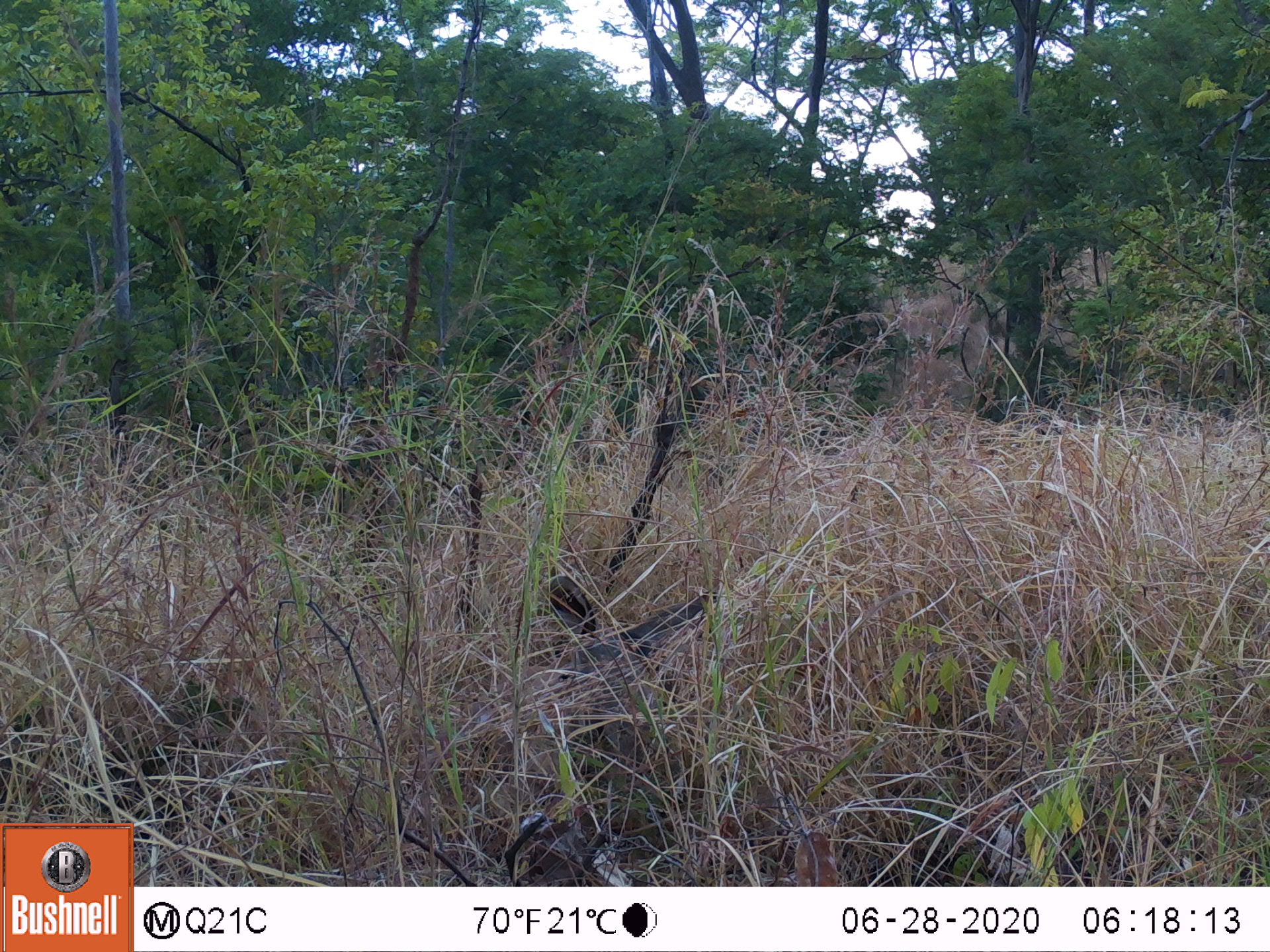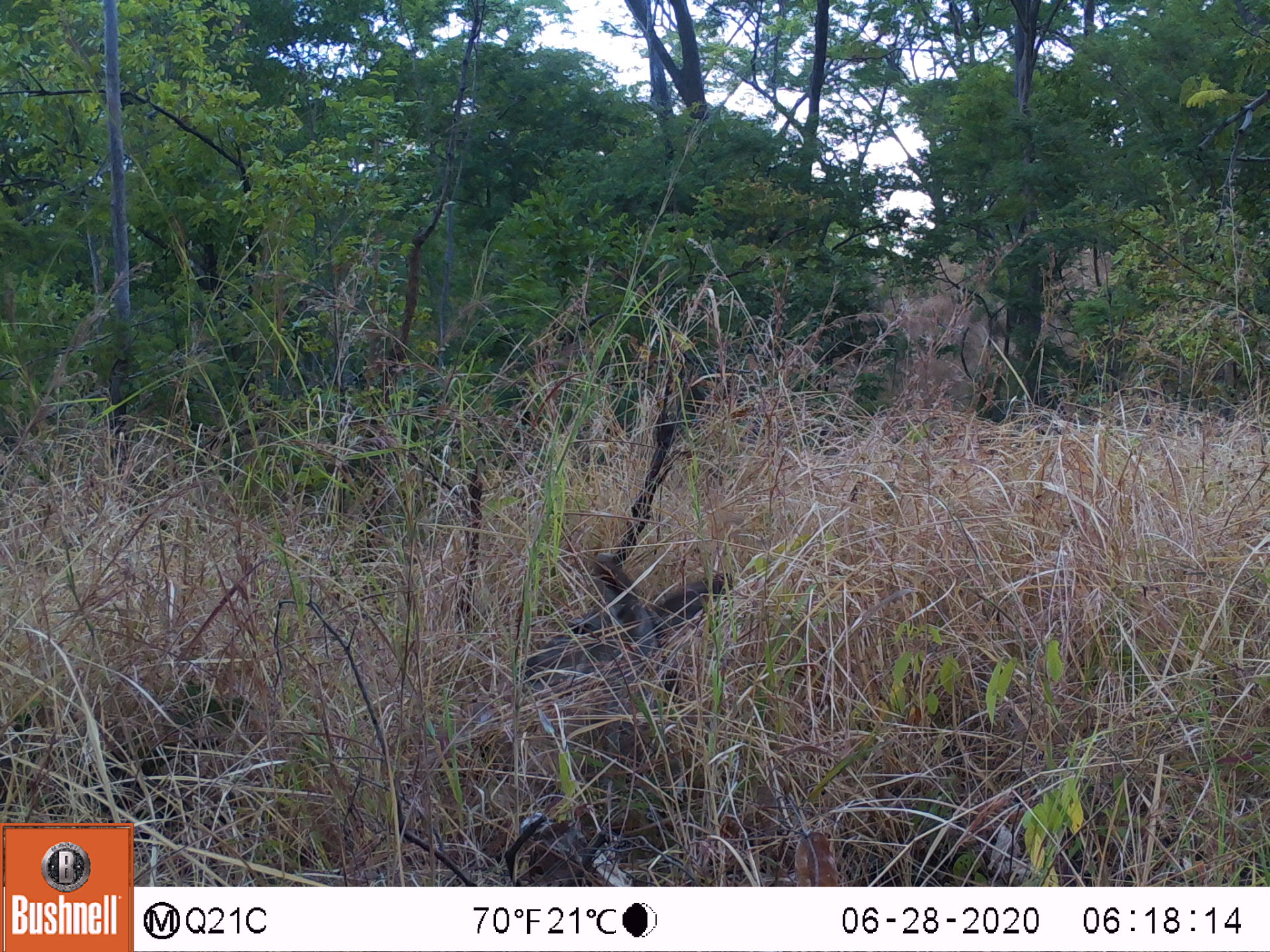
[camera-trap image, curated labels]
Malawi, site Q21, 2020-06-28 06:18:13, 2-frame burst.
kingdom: Animalia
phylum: Chordata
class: Mammalia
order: Artiodactyla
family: Bovidae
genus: Tragelaphus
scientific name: Tragelaphus strepsiceros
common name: greater kudu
Greater kudu (Tragelaphus strepsiceros), count 1.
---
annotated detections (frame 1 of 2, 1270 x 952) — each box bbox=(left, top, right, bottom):
greater kudu: bbox=(519, 557, 717, 792)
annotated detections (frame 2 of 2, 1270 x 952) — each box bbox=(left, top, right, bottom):
greater kudu: bbox=(502, 547, 760, 759)